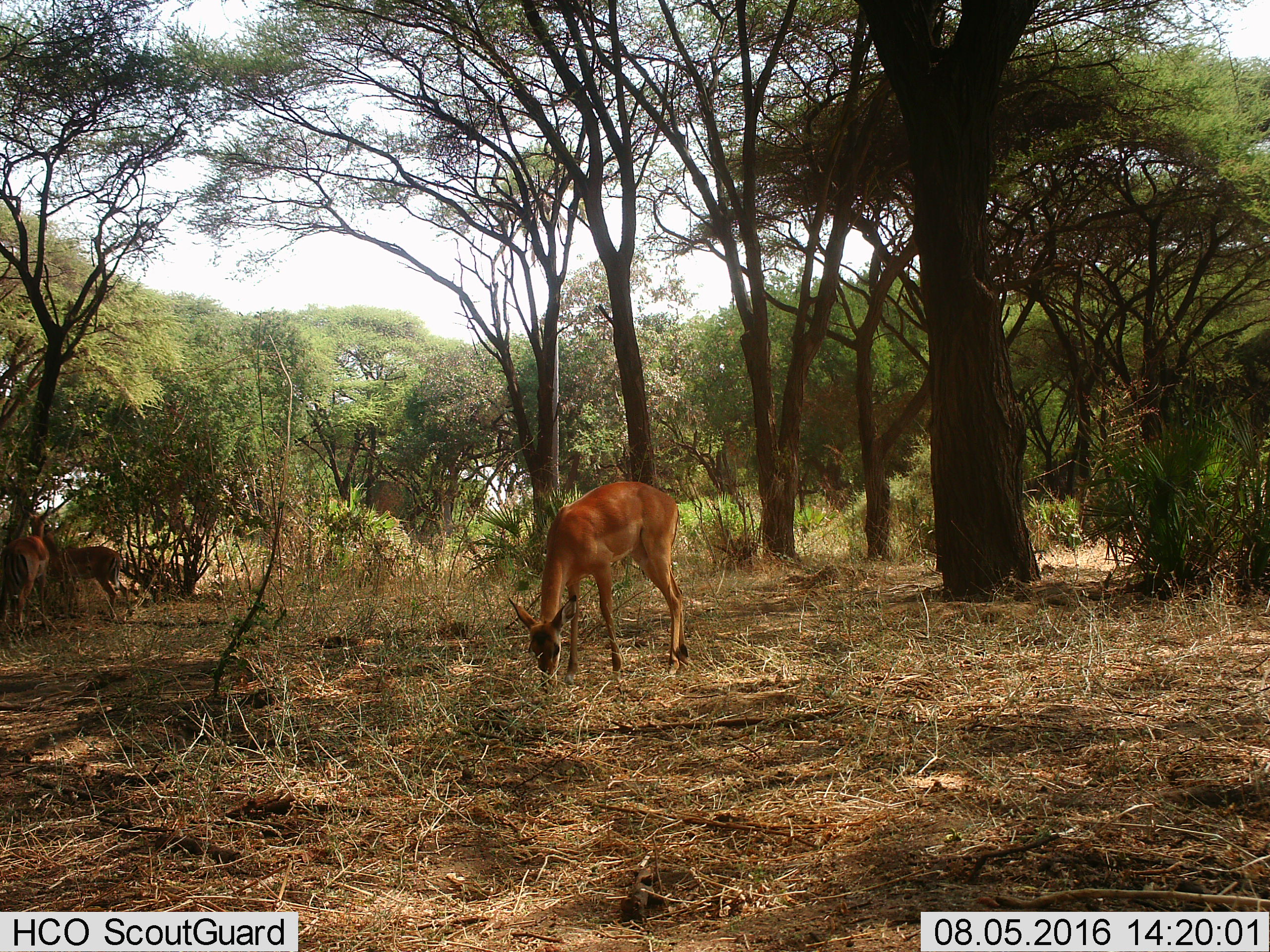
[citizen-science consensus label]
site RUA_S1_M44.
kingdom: Animalia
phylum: Chordata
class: Mammalia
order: Artiodactyla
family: Bovidae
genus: Aepyceros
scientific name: Aepyceros melampus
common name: impala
Impala (Aepyceros melampus), count 3. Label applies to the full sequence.